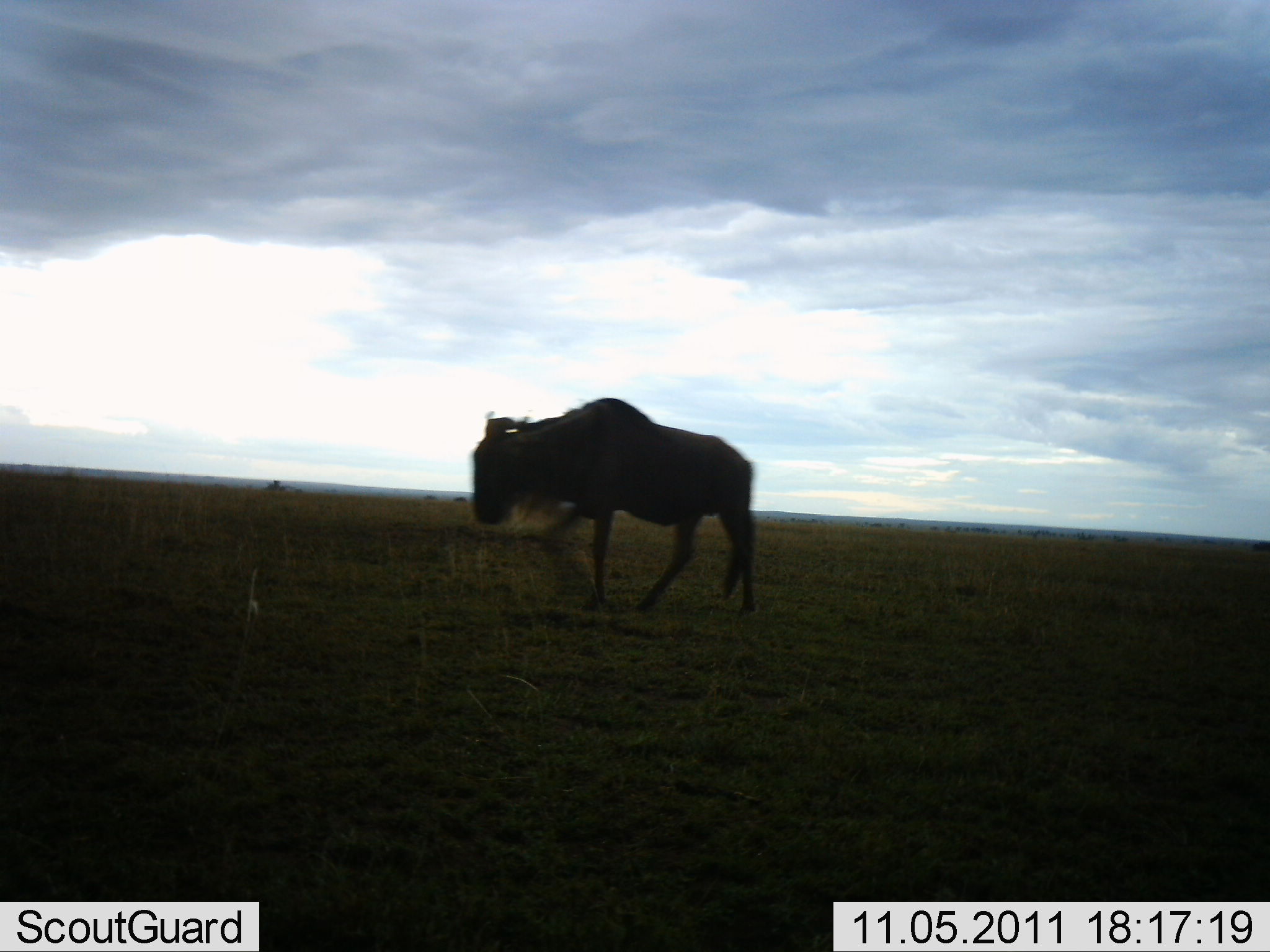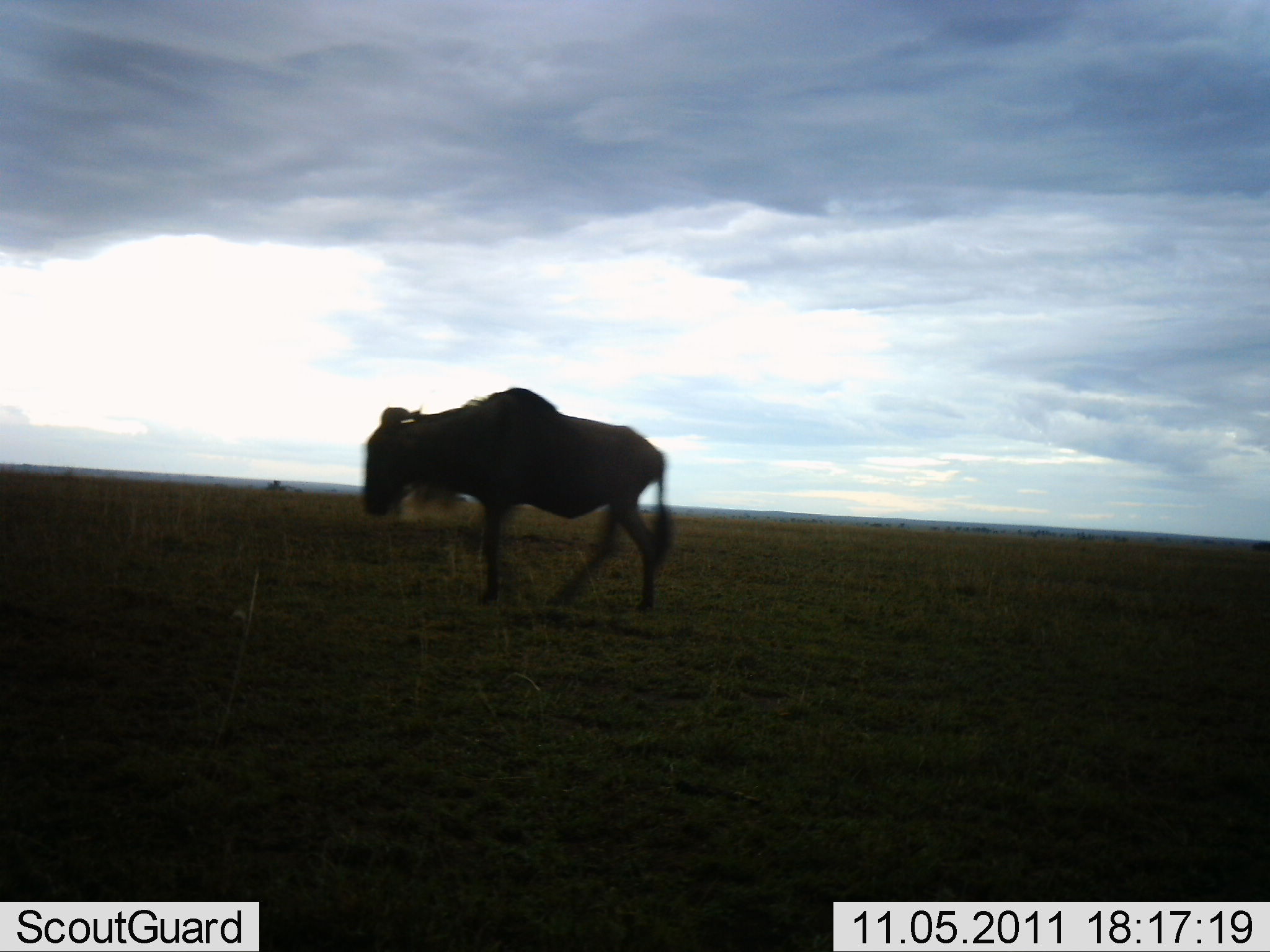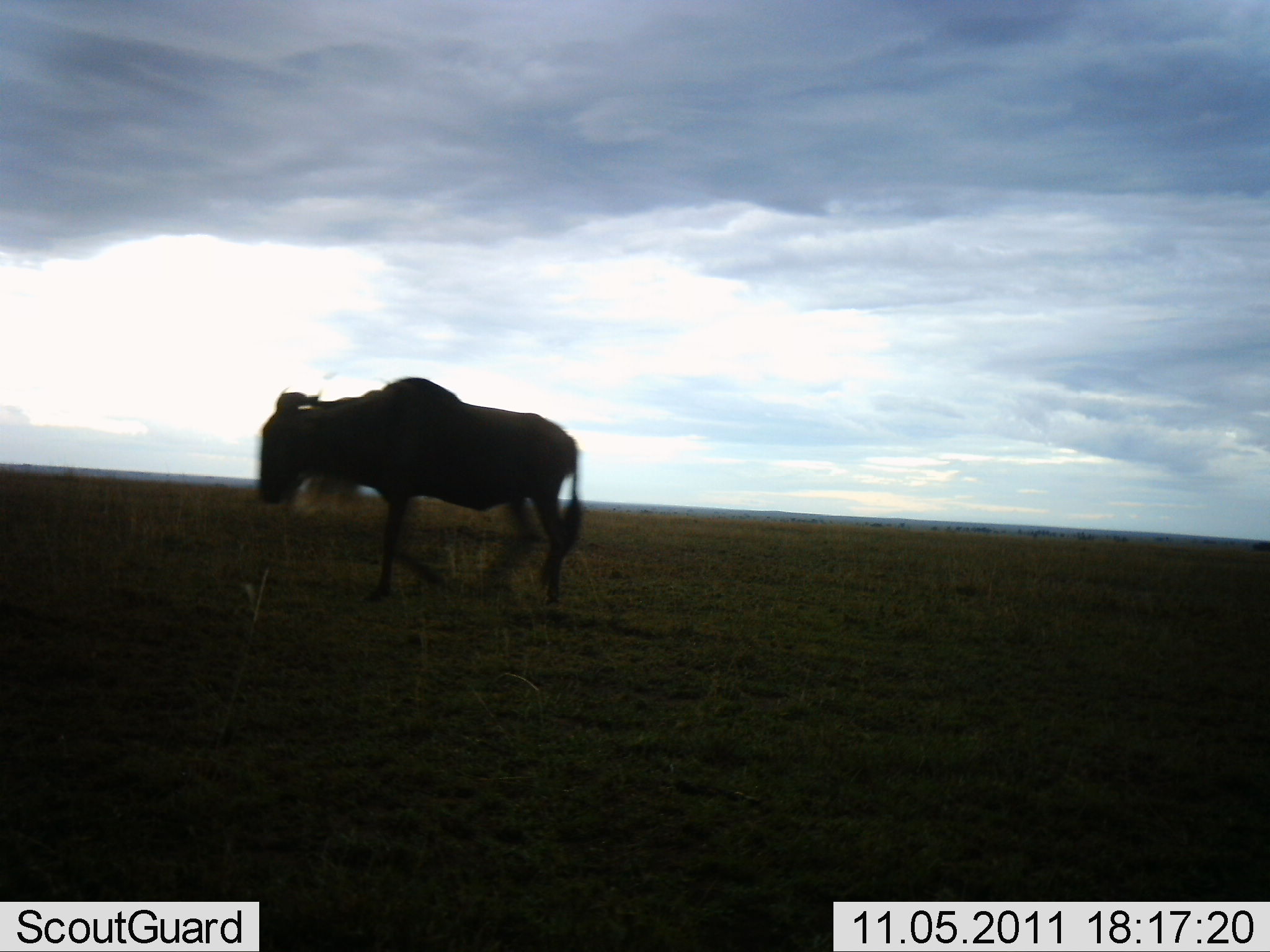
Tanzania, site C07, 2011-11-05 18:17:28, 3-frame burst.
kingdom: Animalia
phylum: Chordata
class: Mammalia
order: Artiodactyla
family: Bovidae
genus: Connochaetes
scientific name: Connochaetes taurinus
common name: blue wildebeest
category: wildebeest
Wildebeest (blue wildebeest) (Connochaetes taurinus), count 1. Behavior (volunteer vote fractions): standing 0%, resting 0%, moving 100%, interacting 0%. Young present (vote fraction): 0%. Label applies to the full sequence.